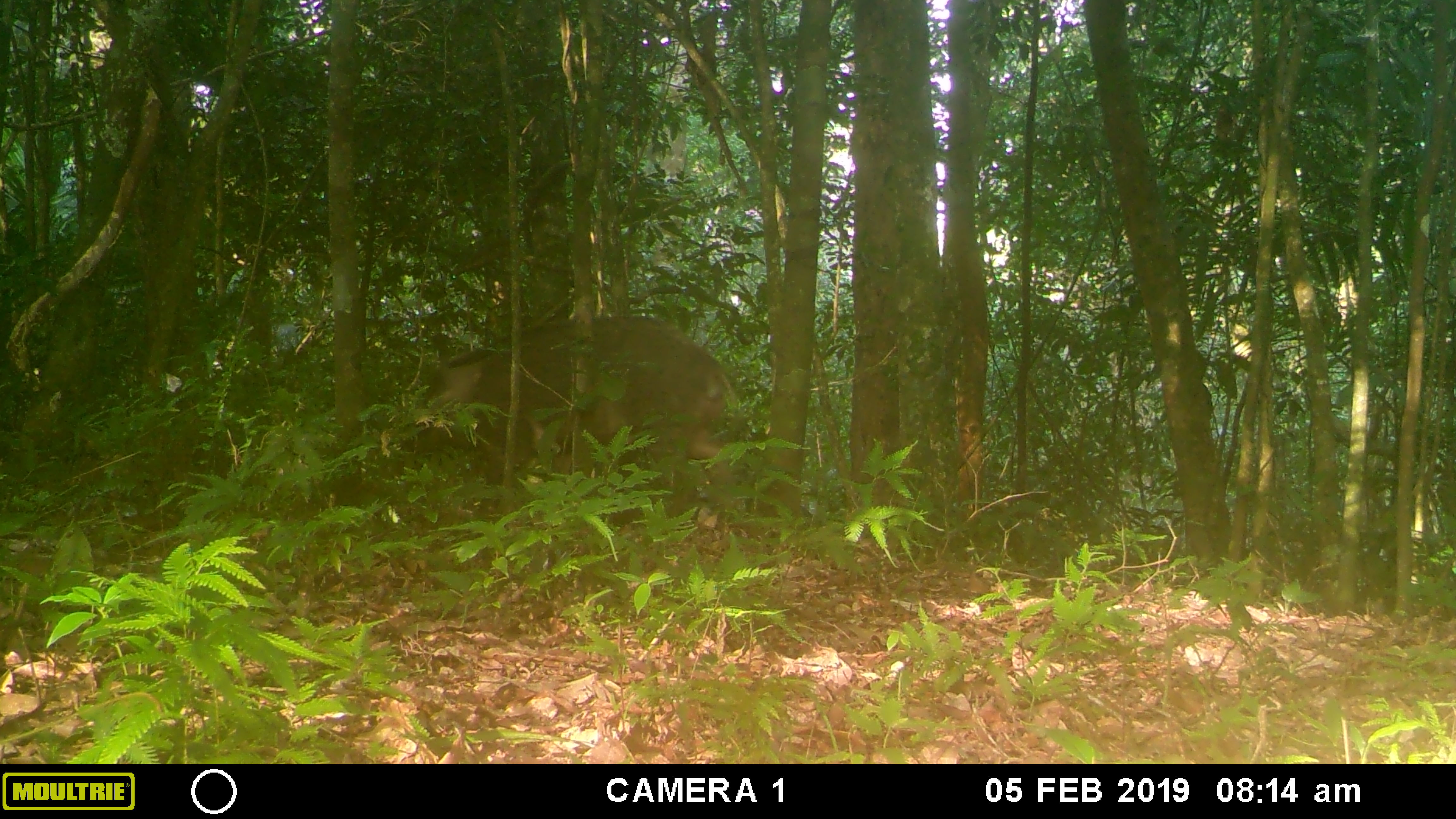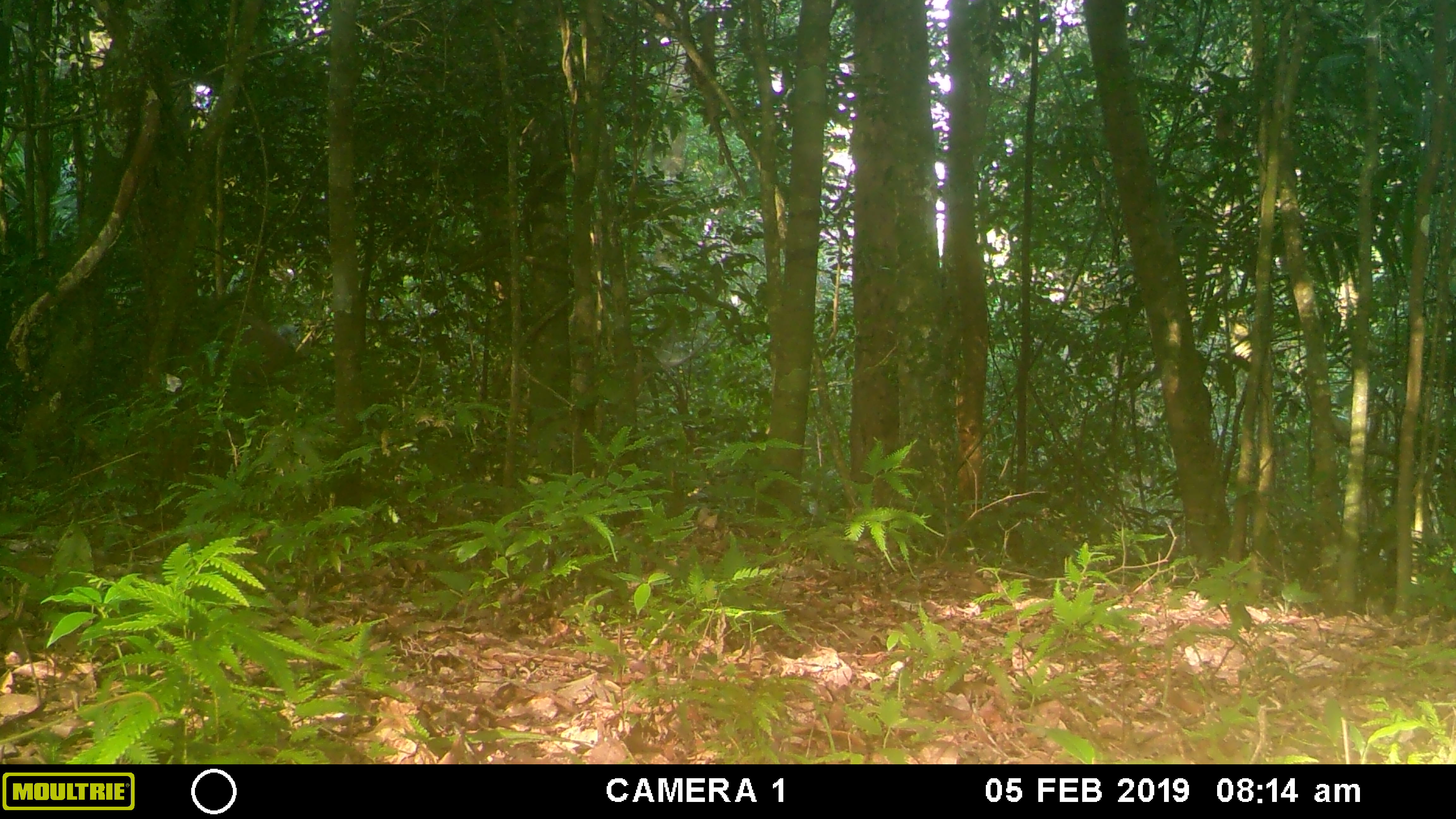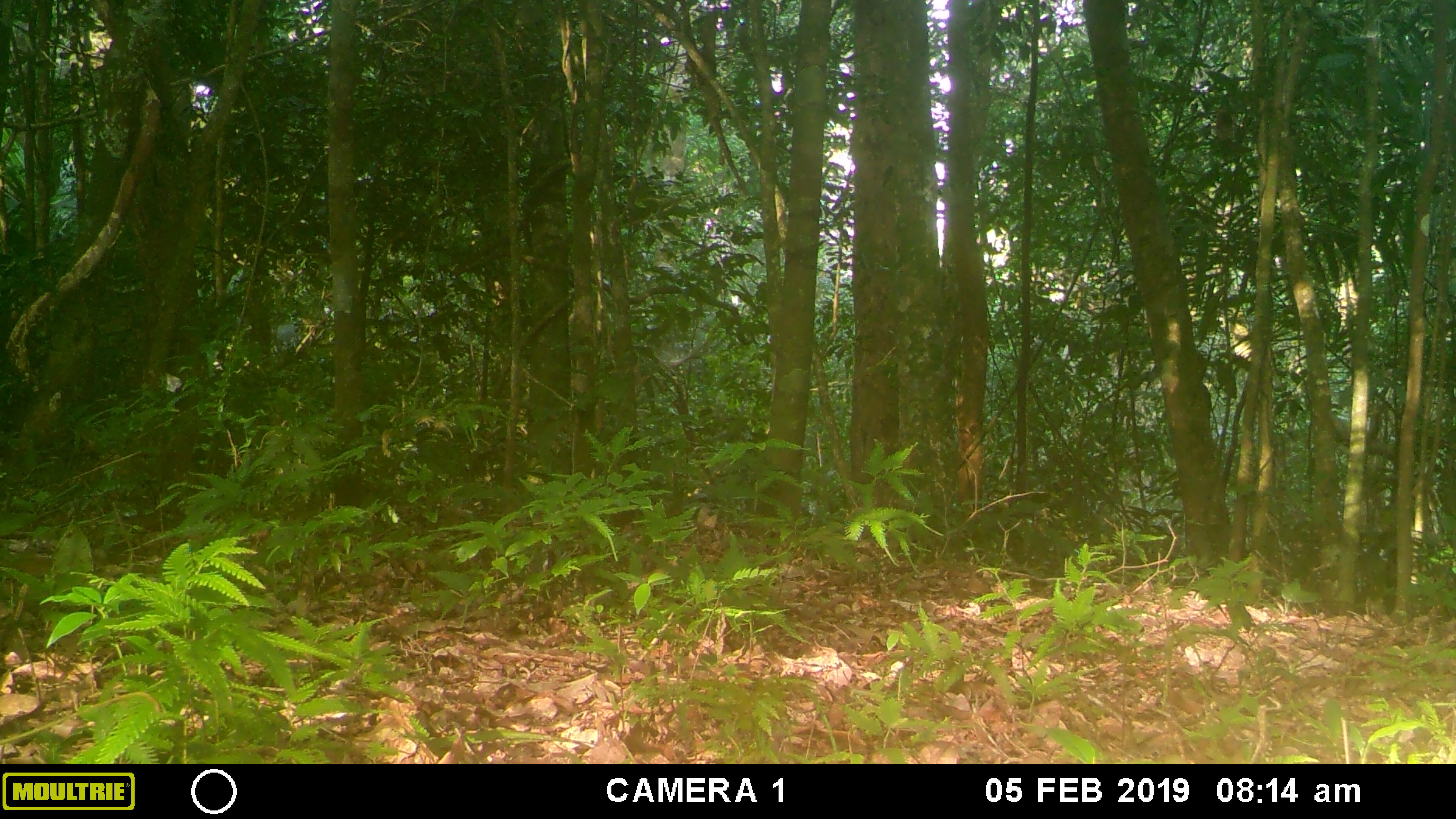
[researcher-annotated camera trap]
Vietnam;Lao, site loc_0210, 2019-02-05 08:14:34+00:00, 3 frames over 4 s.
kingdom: Animalia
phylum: Chordata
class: Mammalia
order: Artiodactyla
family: Suidae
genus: Sus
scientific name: Sus scrofa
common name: eurasian wild pig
Eurasian wild pig (Sus scrofa). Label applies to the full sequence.